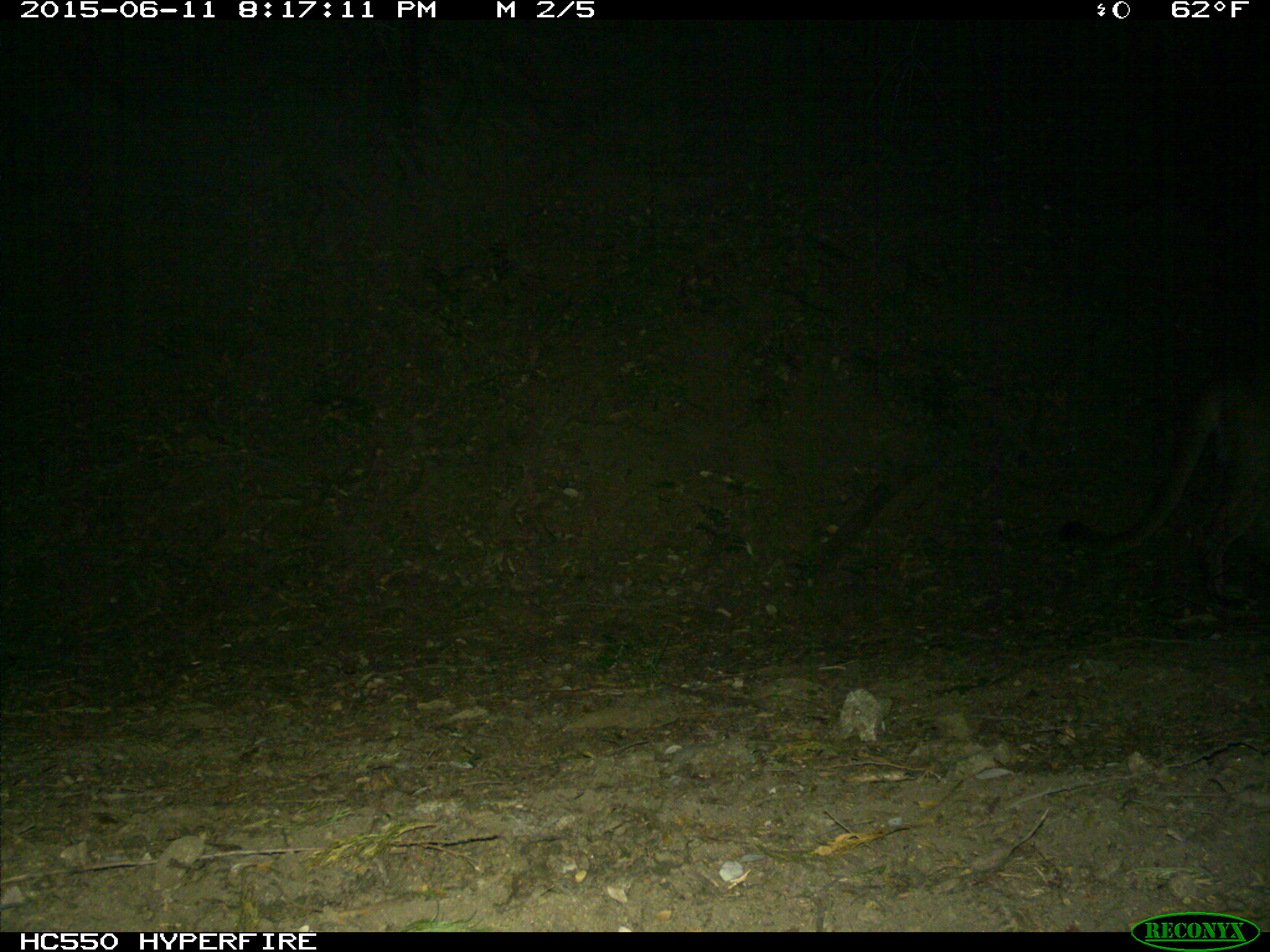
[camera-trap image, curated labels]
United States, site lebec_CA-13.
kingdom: Animalia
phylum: Chordata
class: Mammalia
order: Carnivora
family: Felidae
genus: Puma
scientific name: Puma concolor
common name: mountain lion